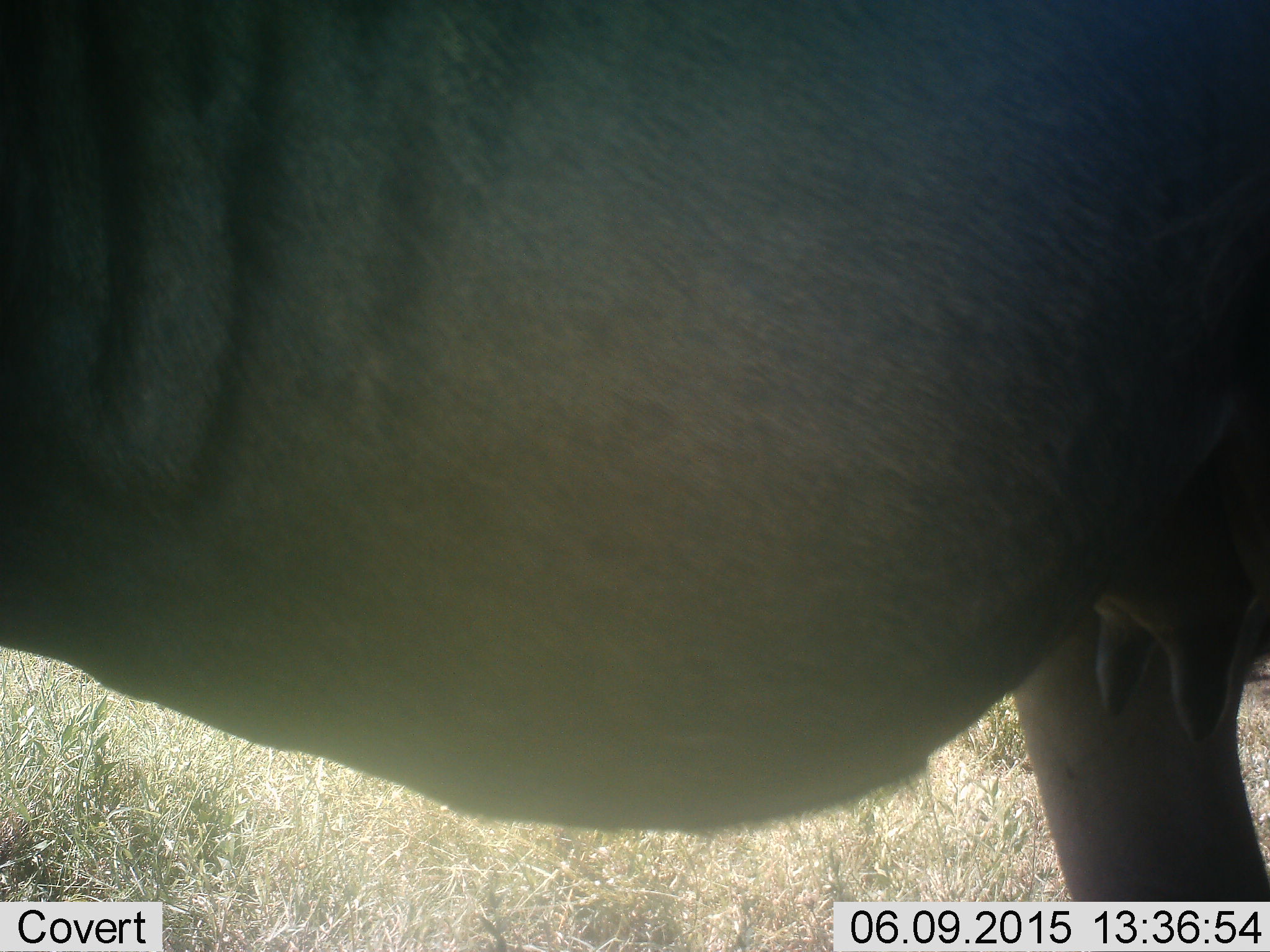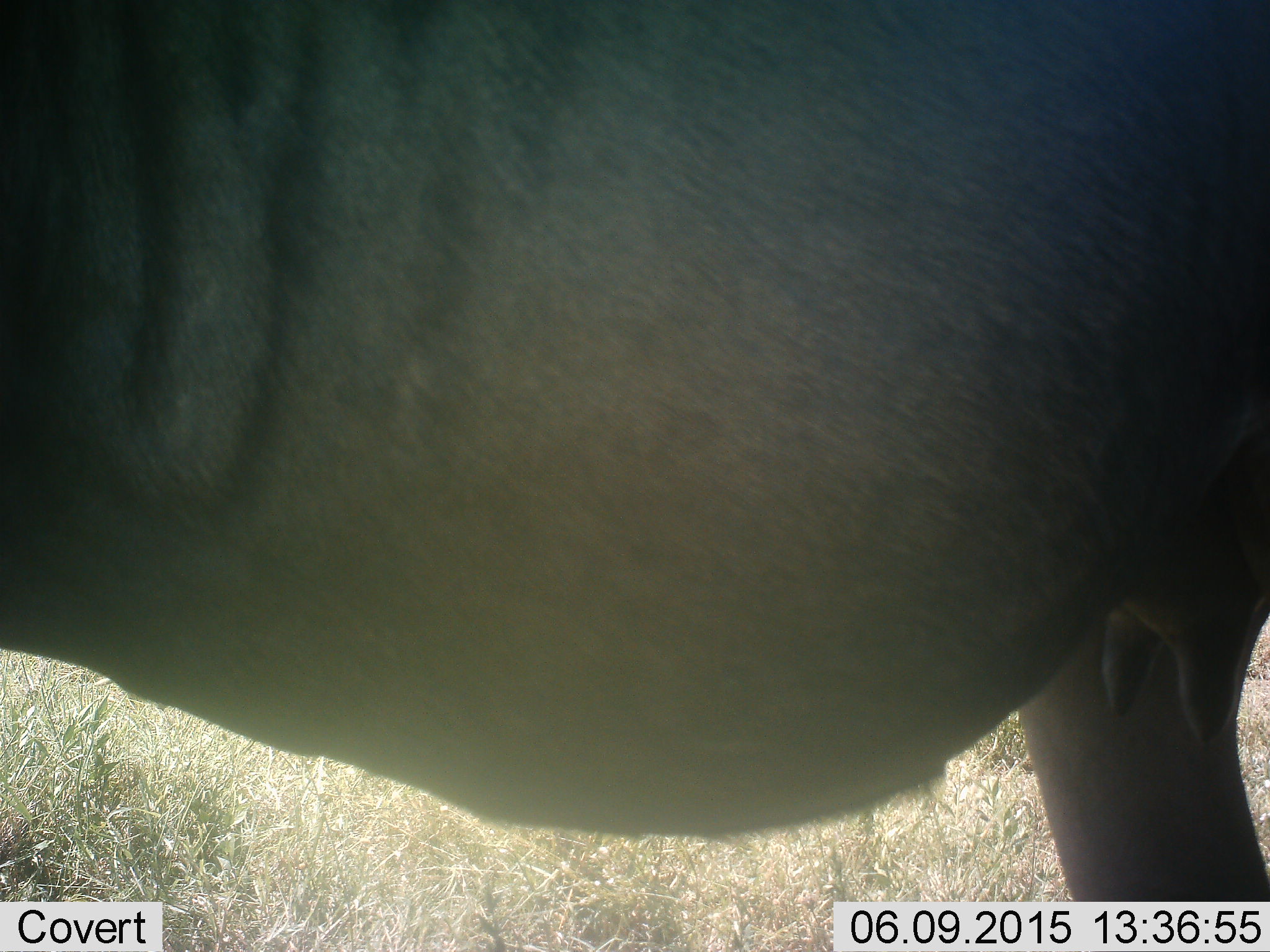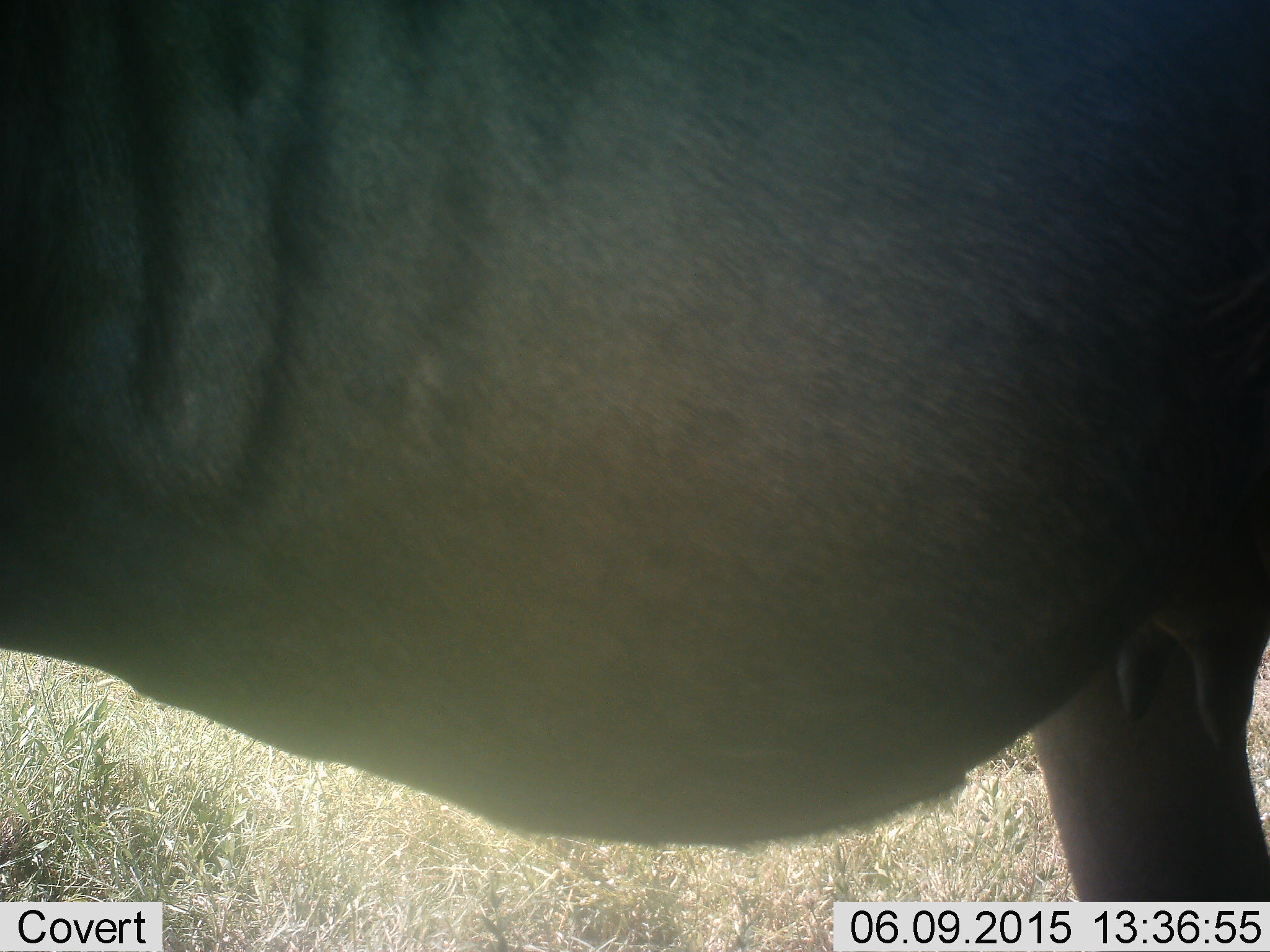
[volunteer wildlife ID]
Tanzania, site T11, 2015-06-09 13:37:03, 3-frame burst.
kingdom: Animalia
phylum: Chordata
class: Mammalia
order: Artiodactyla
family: Bovidae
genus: Connochaetes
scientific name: Connochaetes taurinus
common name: blue wildebeest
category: wildebeest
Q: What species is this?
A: Wildebeest (blue wildebeest) (Connochaetes taurinus).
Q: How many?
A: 1.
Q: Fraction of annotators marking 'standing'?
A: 100%.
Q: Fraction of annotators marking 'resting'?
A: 0%.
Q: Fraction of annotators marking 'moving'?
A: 0%.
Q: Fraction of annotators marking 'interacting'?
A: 0%.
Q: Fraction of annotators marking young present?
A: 0%.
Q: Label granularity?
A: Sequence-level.